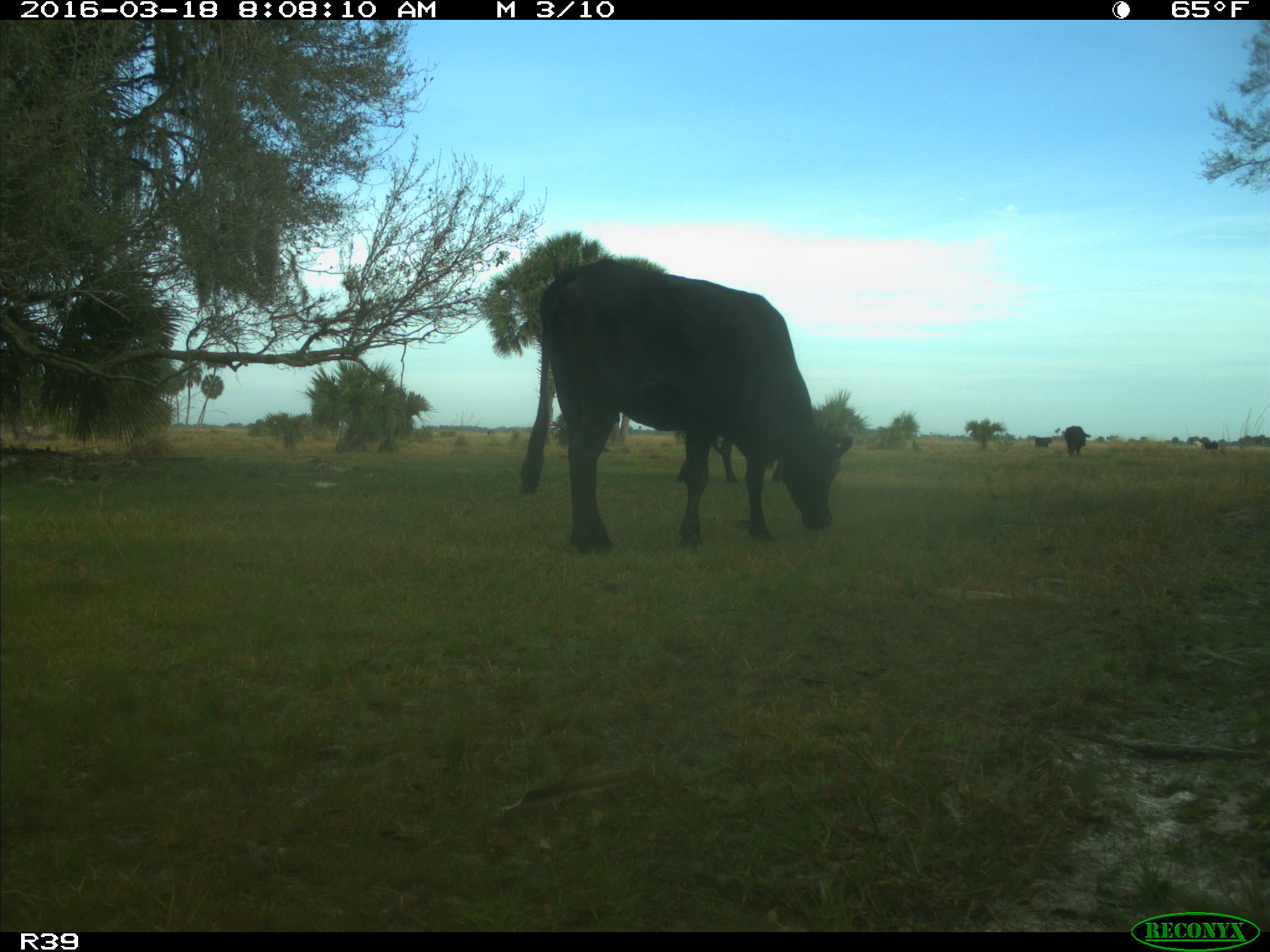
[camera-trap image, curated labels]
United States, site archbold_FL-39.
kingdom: Animalia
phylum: Chordata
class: Mammalia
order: Artiodactyla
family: Bovidae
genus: Bos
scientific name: Bos taurus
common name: domestic cow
Bos taurus (domestic cow).